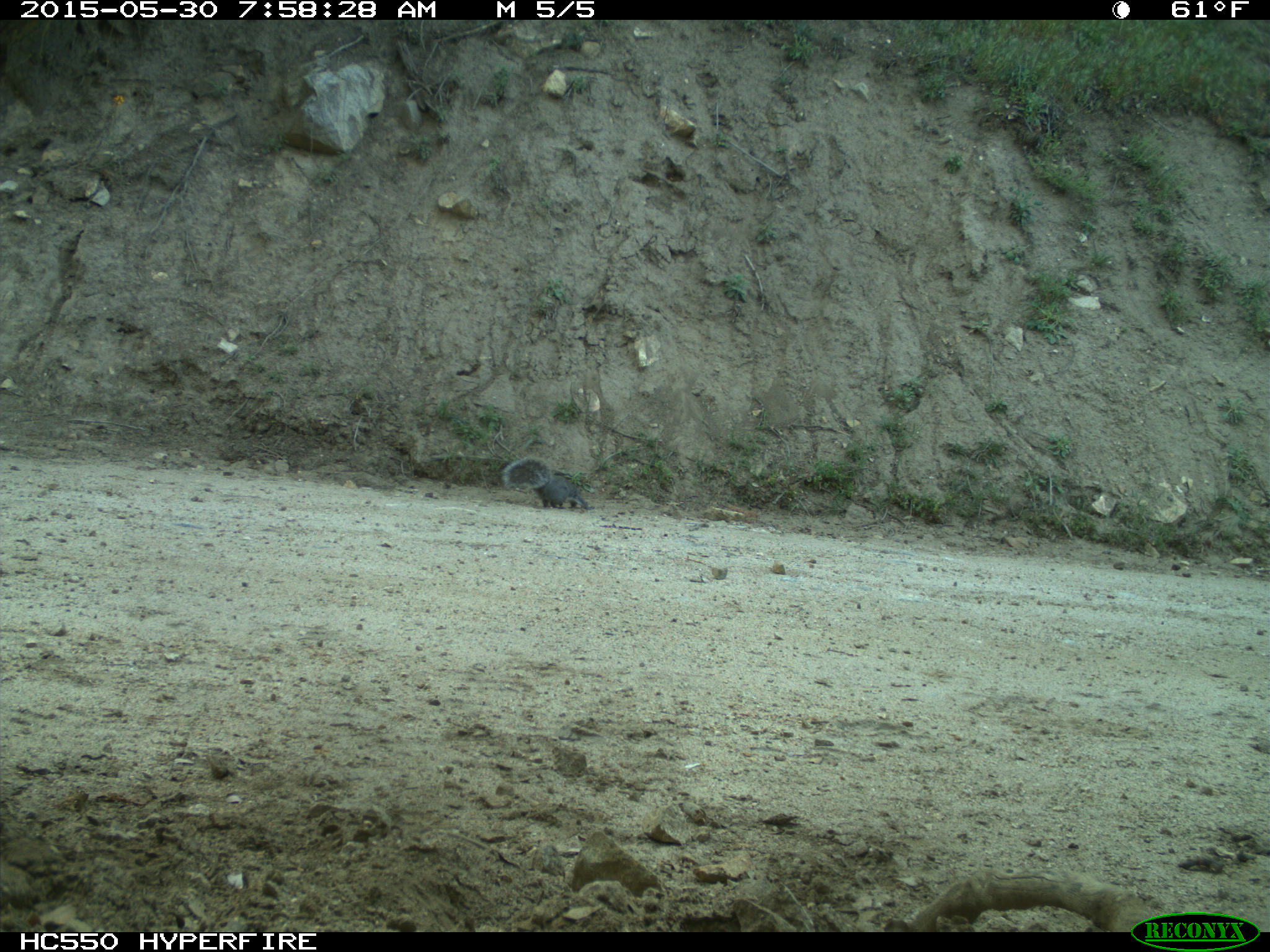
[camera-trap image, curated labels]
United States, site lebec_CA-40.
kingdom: Animalia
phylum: Chordata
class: Mammalia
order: Rodentia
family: Sciuridae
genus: Sciurus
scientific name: Sciurus carolinensis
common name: eastern gray squirrel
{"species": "Sciurus carolinensis (eastern gray squirrel)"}